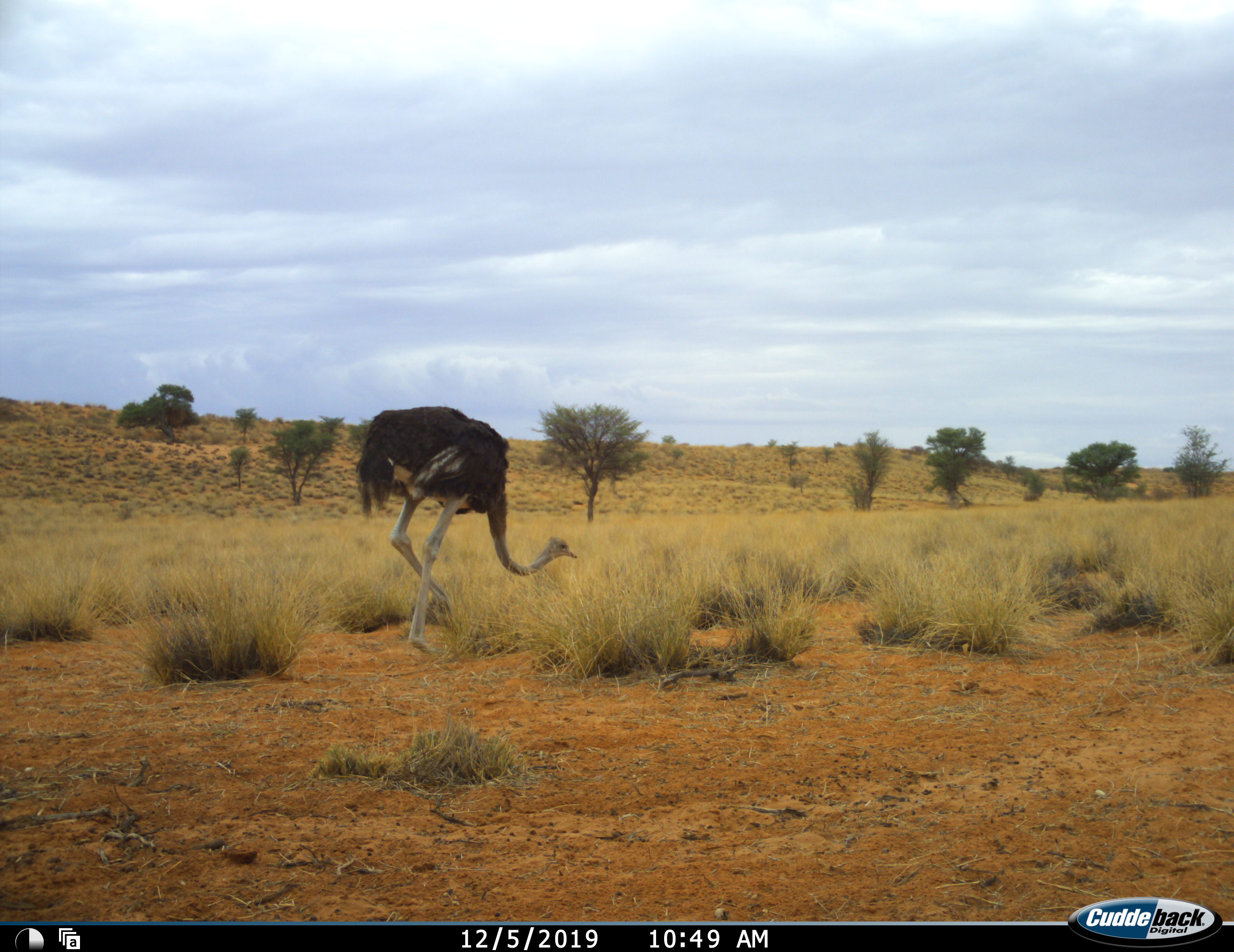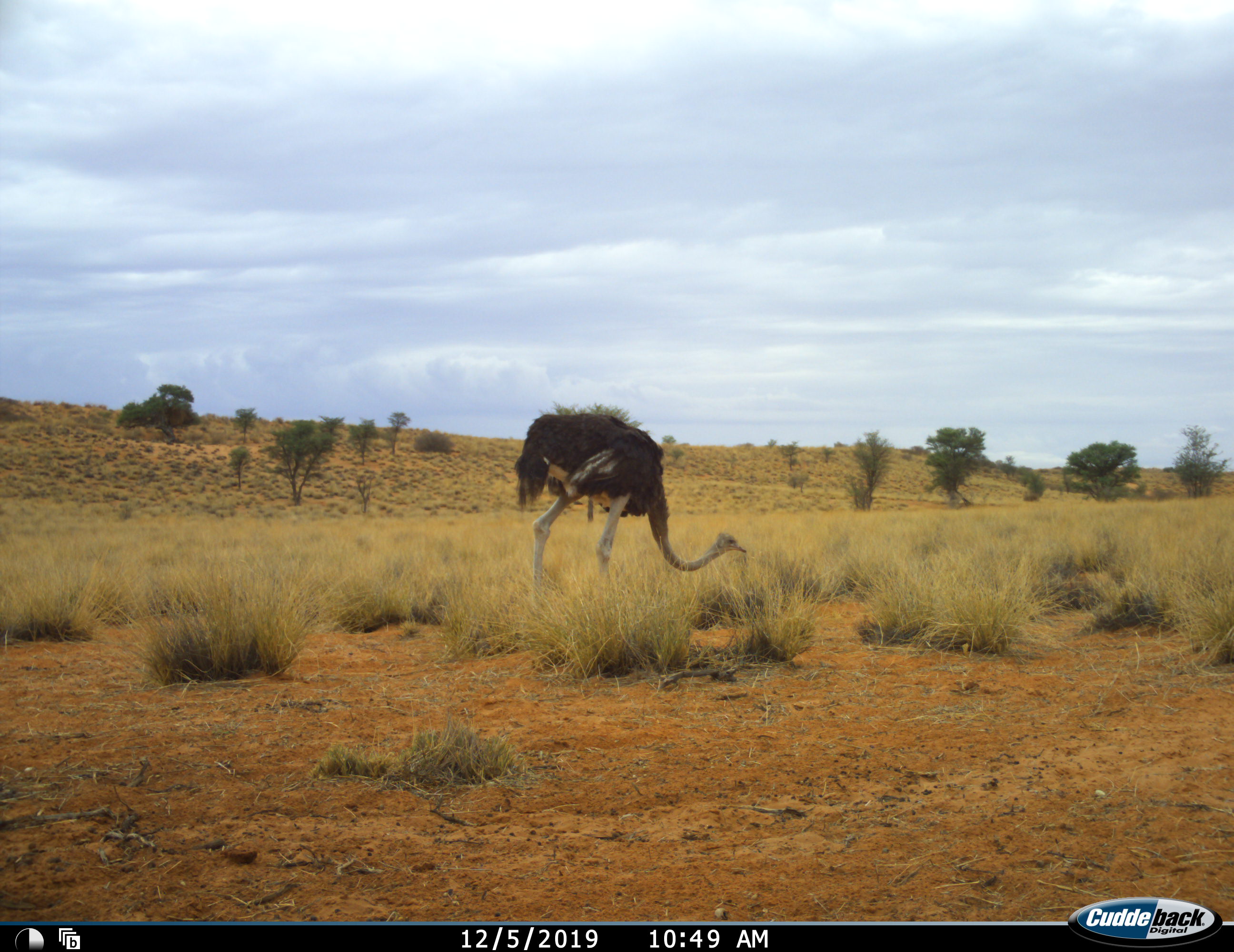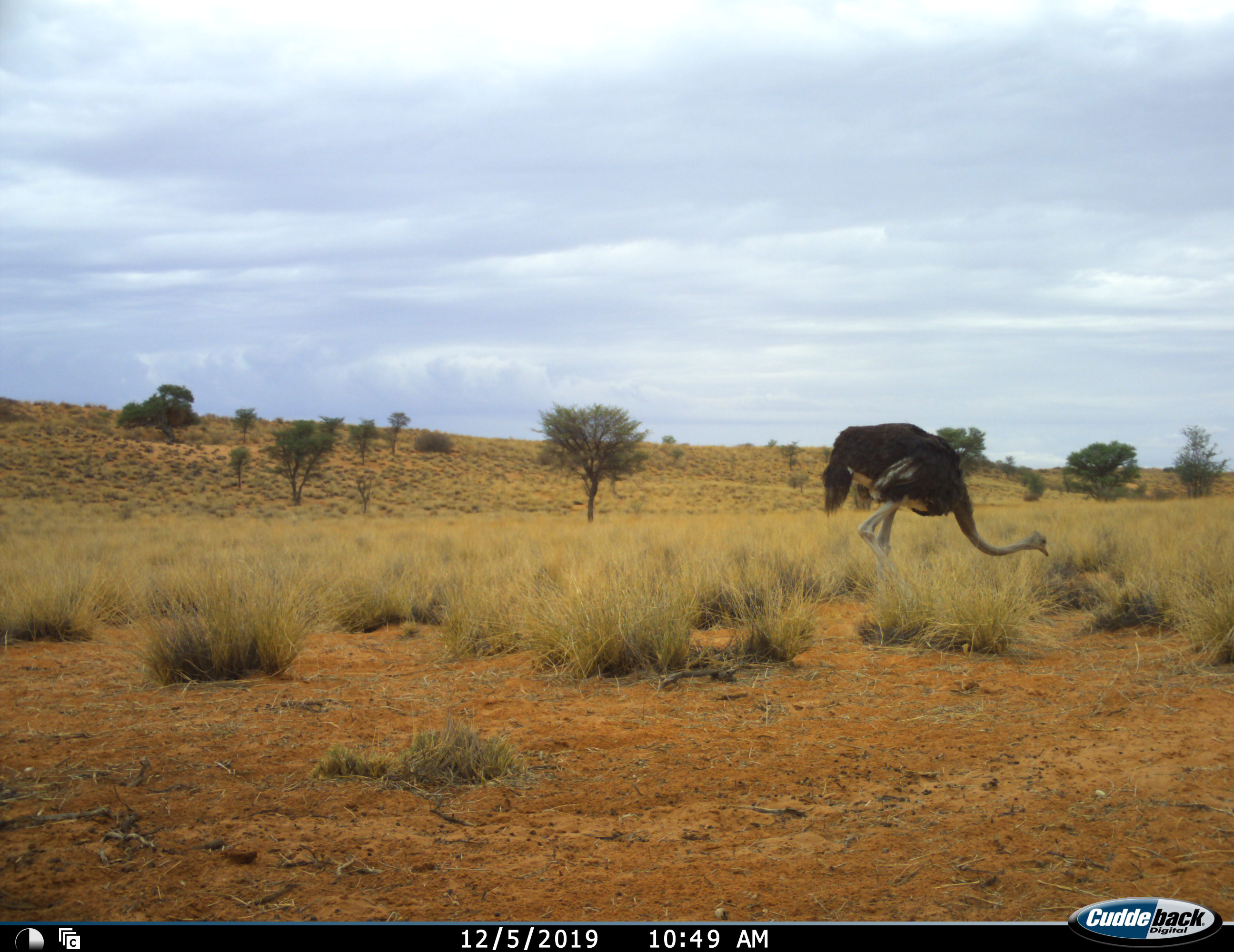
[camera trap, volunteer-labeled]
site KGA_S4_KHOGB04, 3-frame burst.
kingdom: Animalia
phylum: Chordata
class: Aves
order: Struthioniformes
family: Struthionidae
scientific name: Struthionidae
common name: ostrich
Ostrich (Struthionidae), count 1. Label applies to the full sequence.